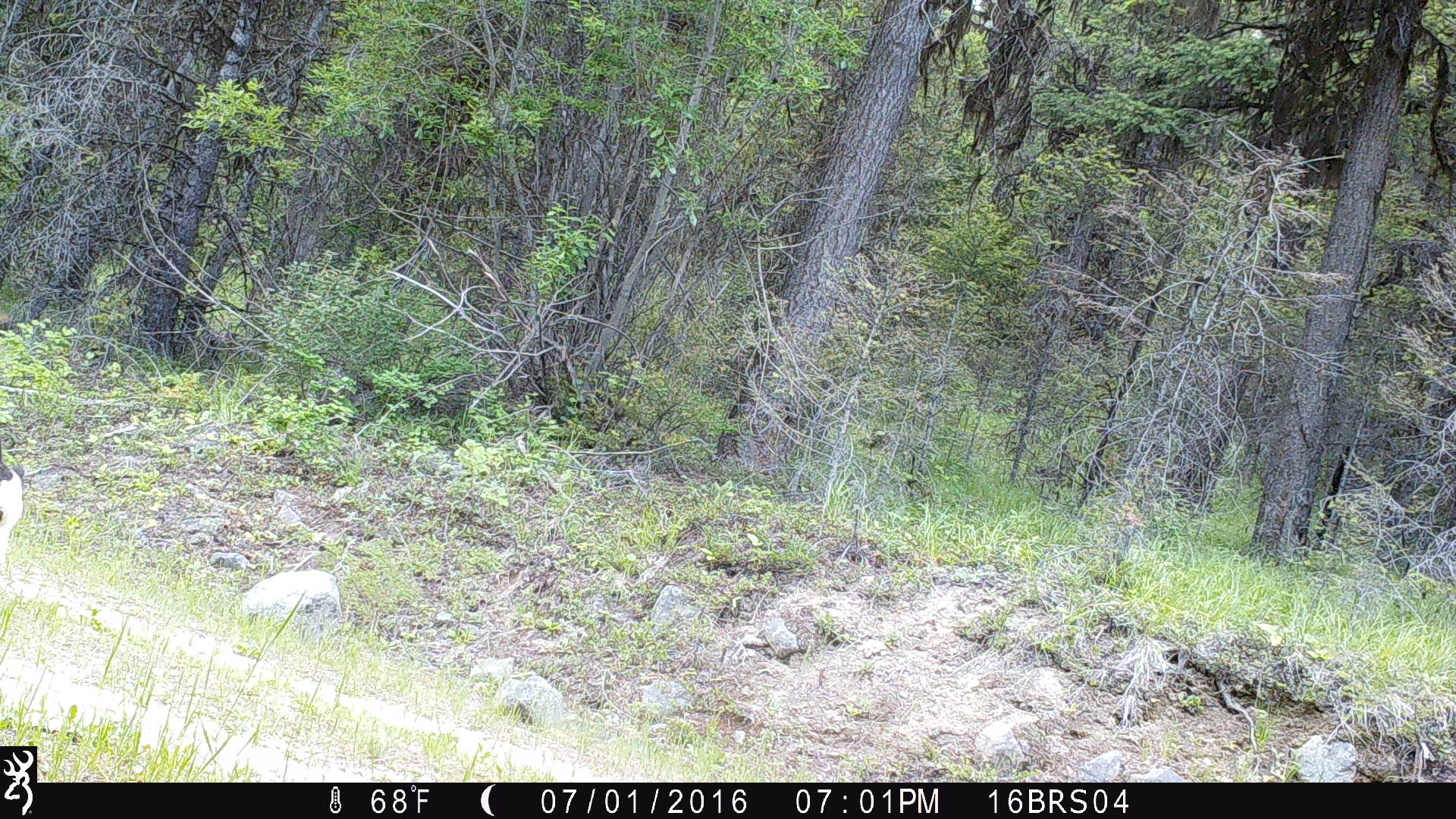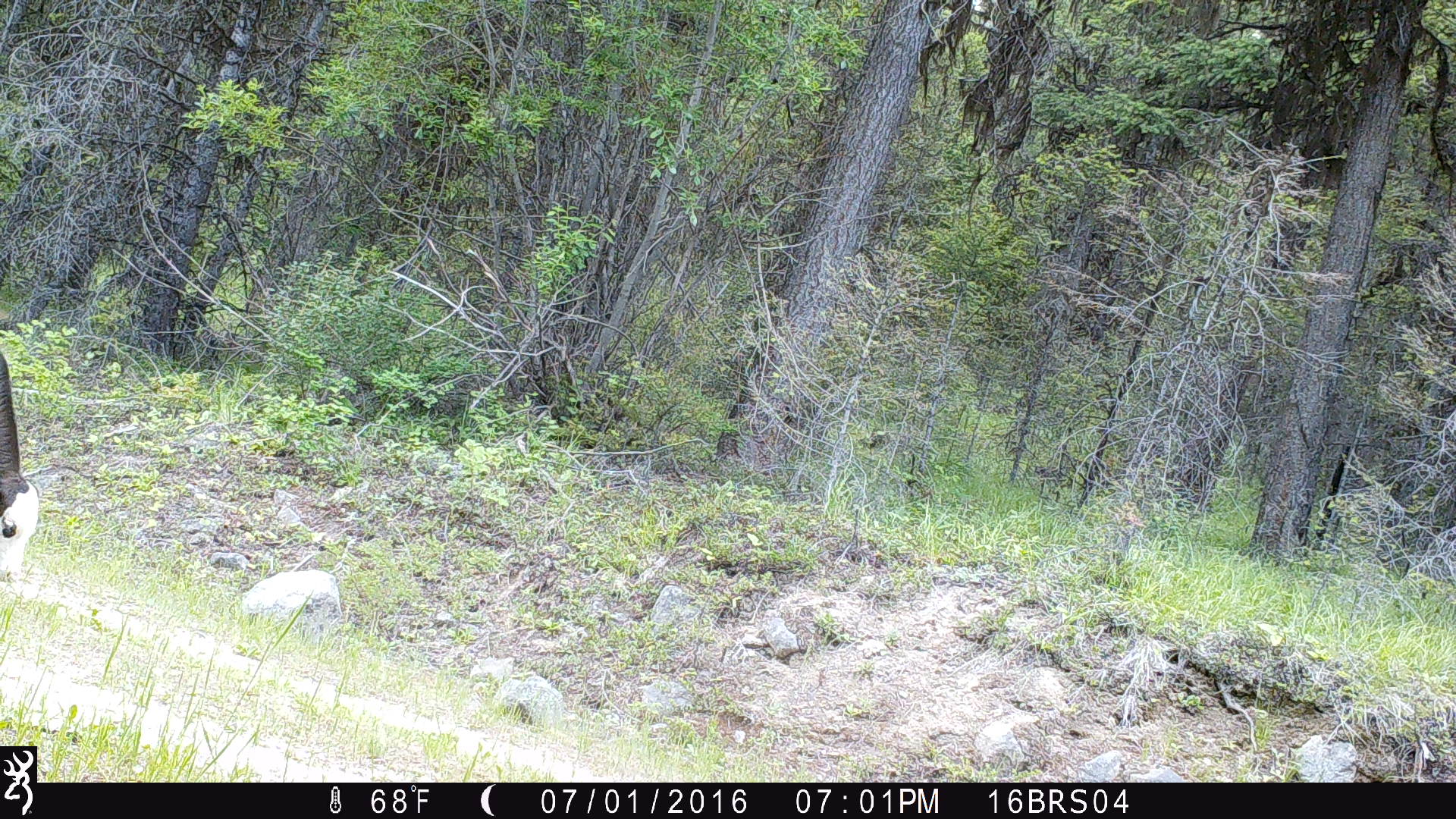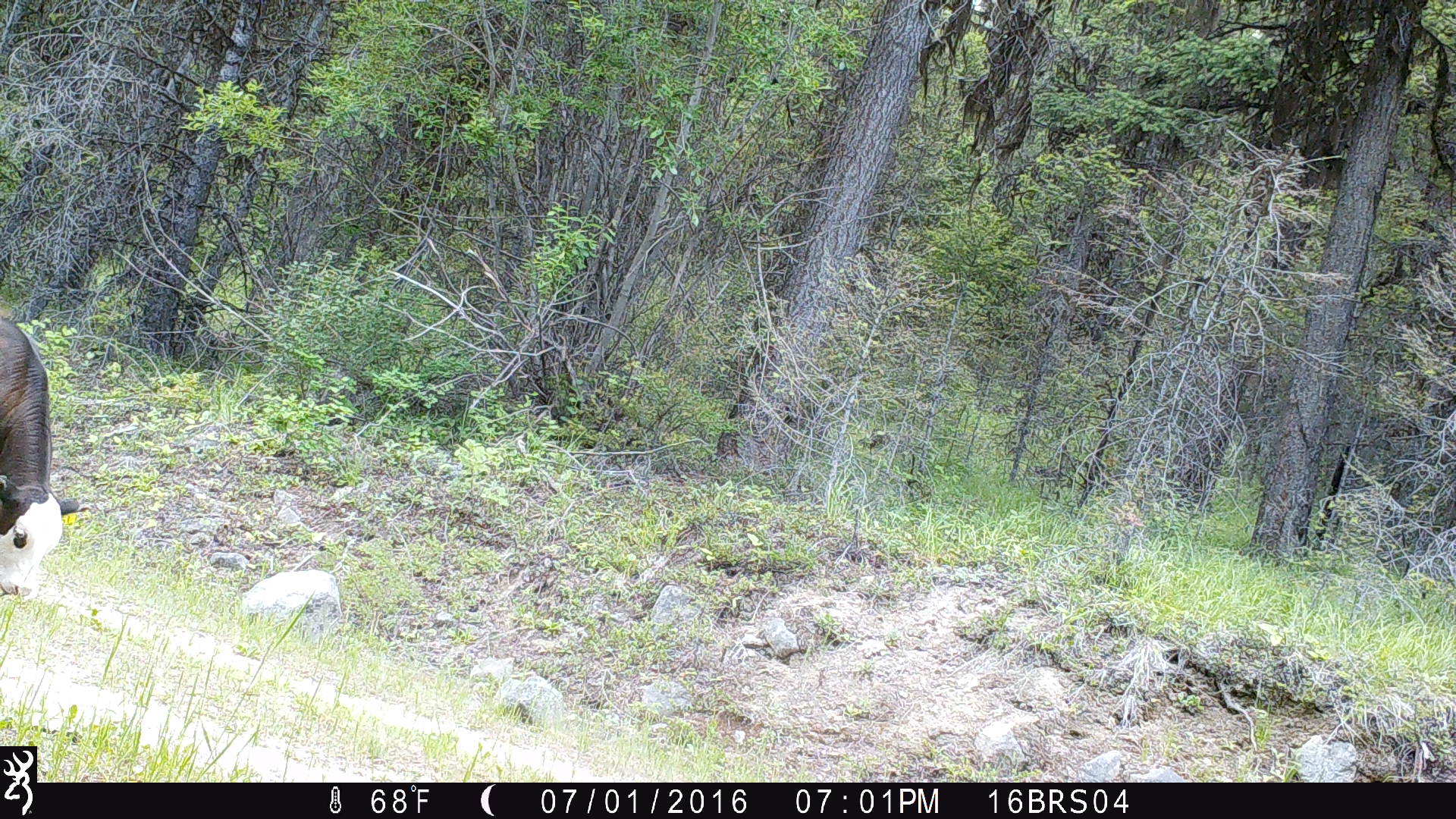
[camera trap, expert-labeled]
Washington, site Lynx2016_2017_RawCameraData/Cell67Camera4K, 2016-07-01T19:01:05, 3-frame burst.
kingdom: Animalia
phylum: Chordata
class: Mammalia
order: Artiodactyla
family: Bovidae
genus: Bos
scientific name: Bos taurus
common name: domestic cattle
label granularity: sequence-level